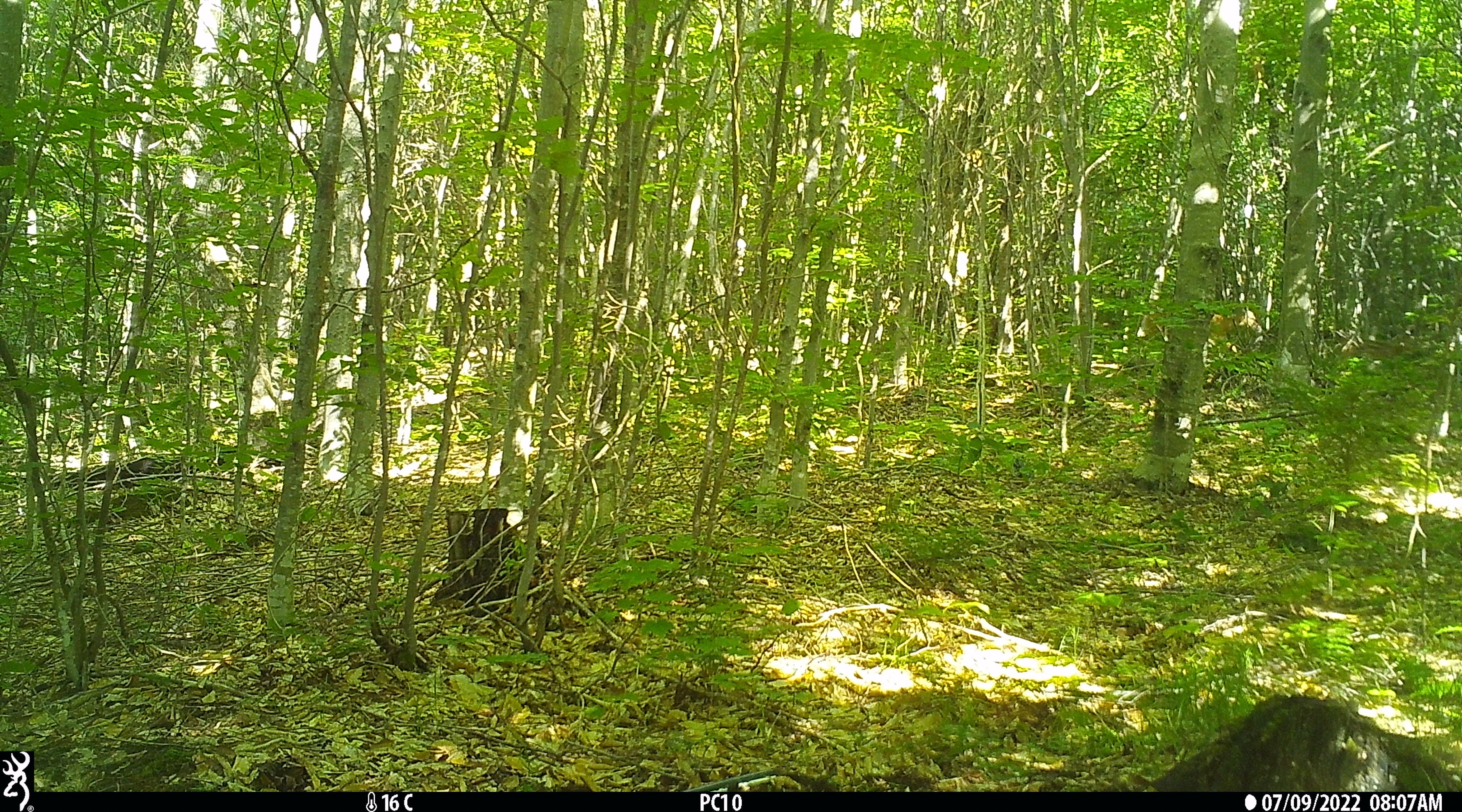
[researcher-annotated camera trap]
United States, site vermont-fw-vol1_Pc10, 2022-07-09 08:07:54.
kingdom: Animalia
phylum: Chordata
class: Mammalia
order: Artiodactyla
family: Cervidae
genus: Odocoileus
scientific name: Odocoileus virginianus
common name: white-tailed deer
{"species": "white-tailed deer (Odocoileus virginianus)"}